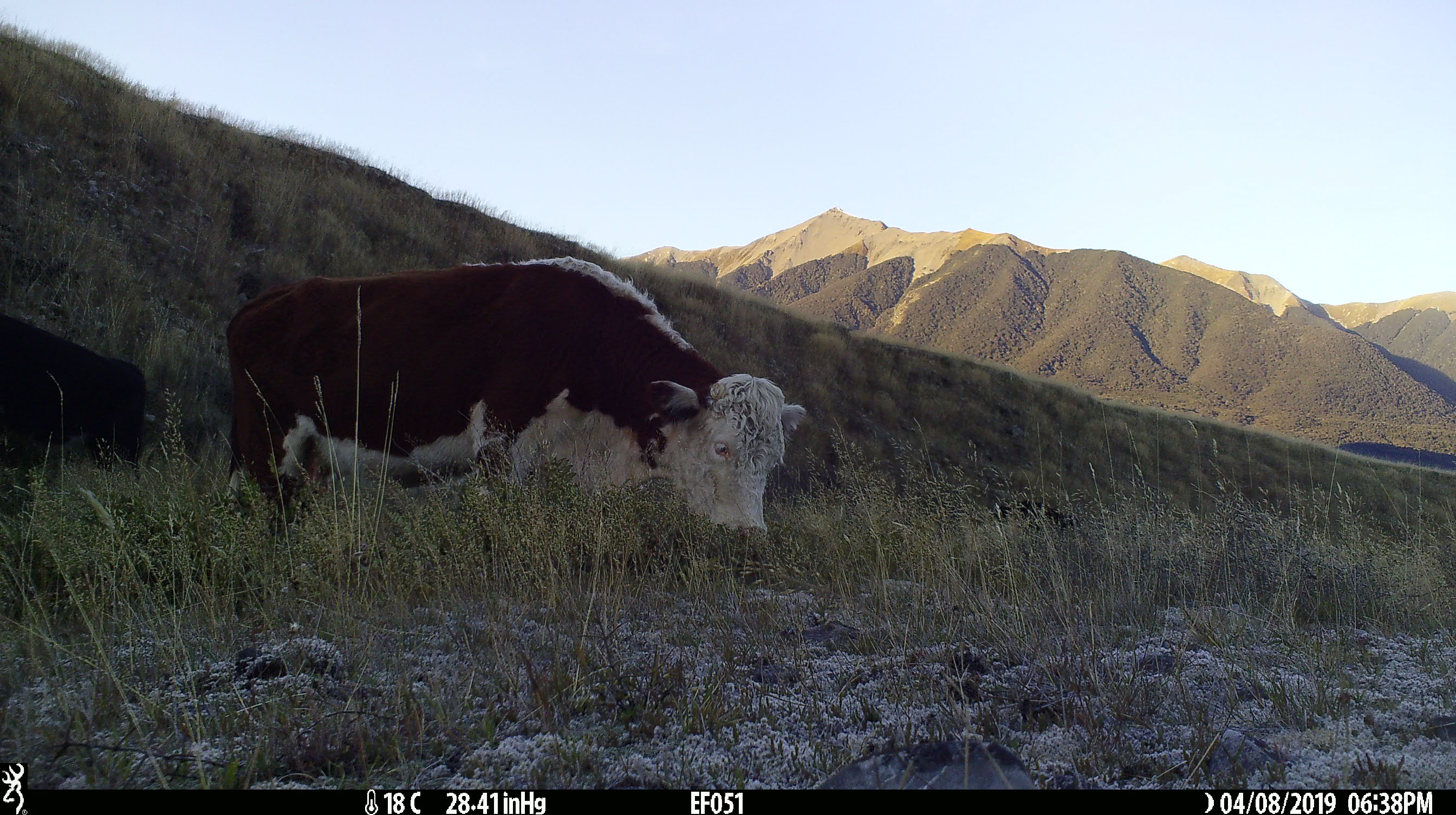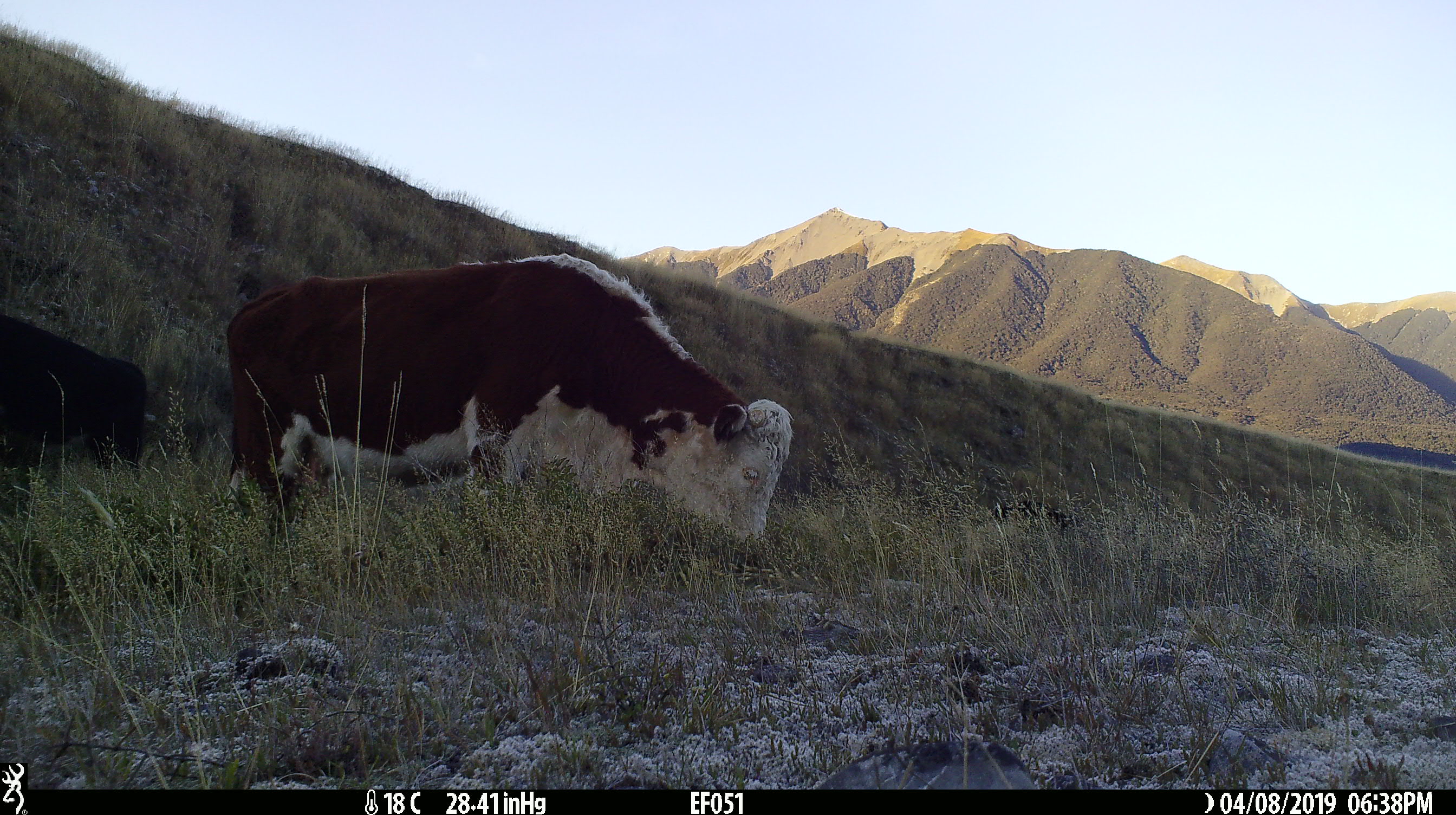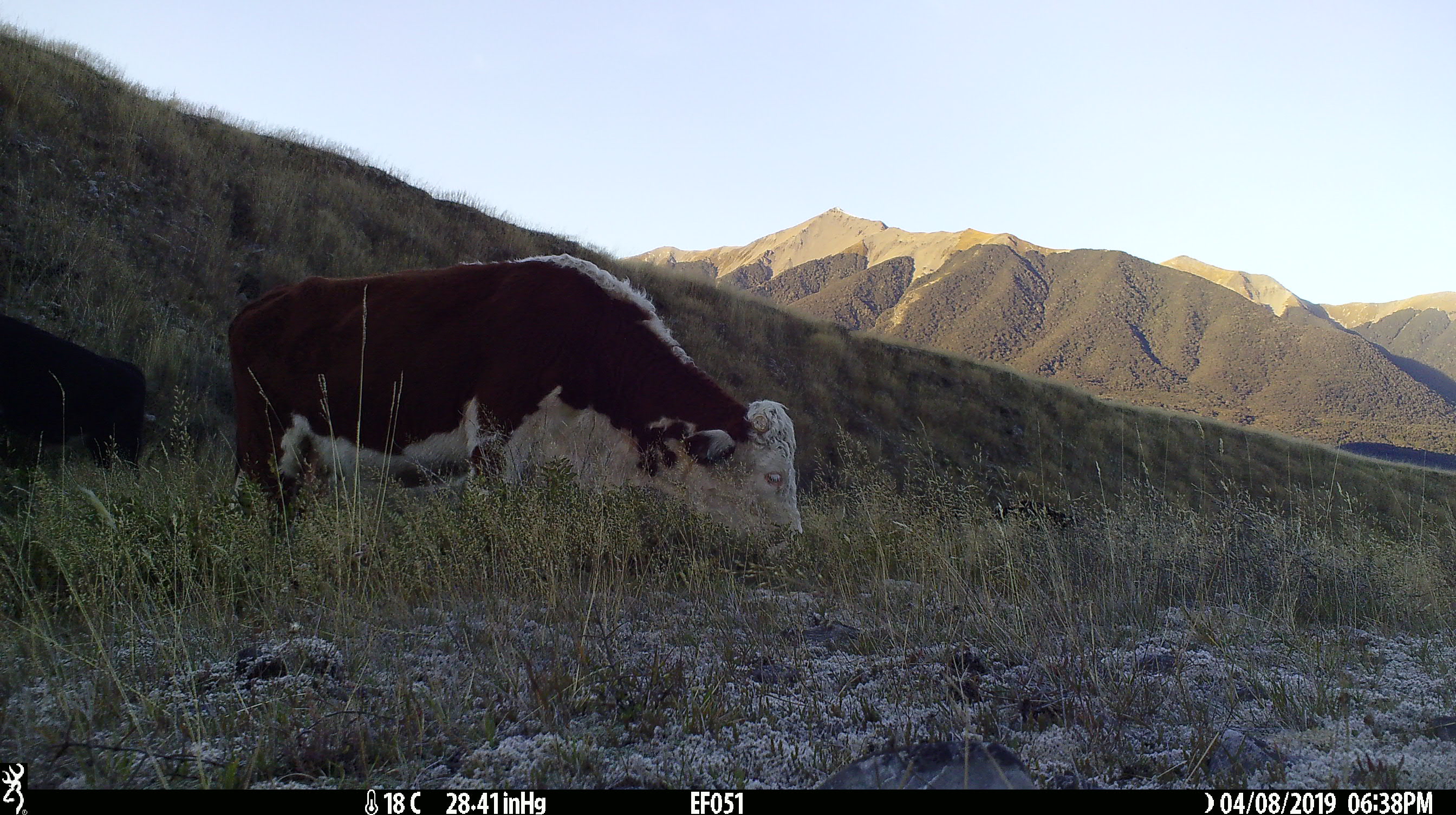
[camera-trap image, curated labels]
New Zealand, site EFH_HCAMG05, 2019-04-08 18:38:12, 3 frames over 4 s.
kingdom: Animalia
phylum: Chordata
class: Mammalia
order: Artiodactyla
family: Bovidae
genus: Bos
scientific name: Bos taurus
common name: domestic cow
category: cow